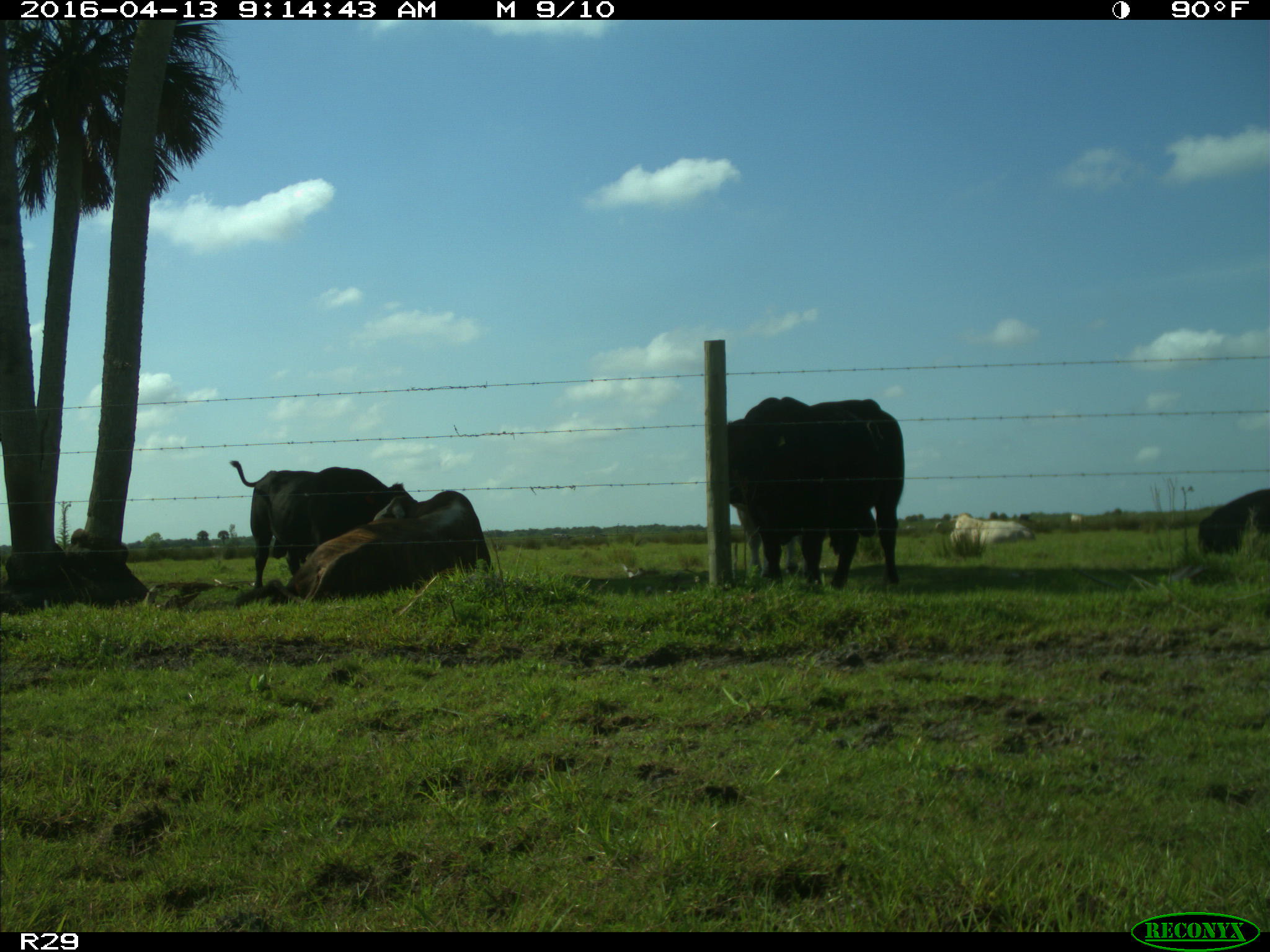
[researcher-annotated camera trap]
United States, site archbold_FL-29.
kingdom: Animalia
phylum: Chordata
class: Mammalia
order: Artiodactyla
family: Bovidae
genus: Bos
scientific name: Bos taurus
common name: domestic cow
Bos taurus (domestic cow).